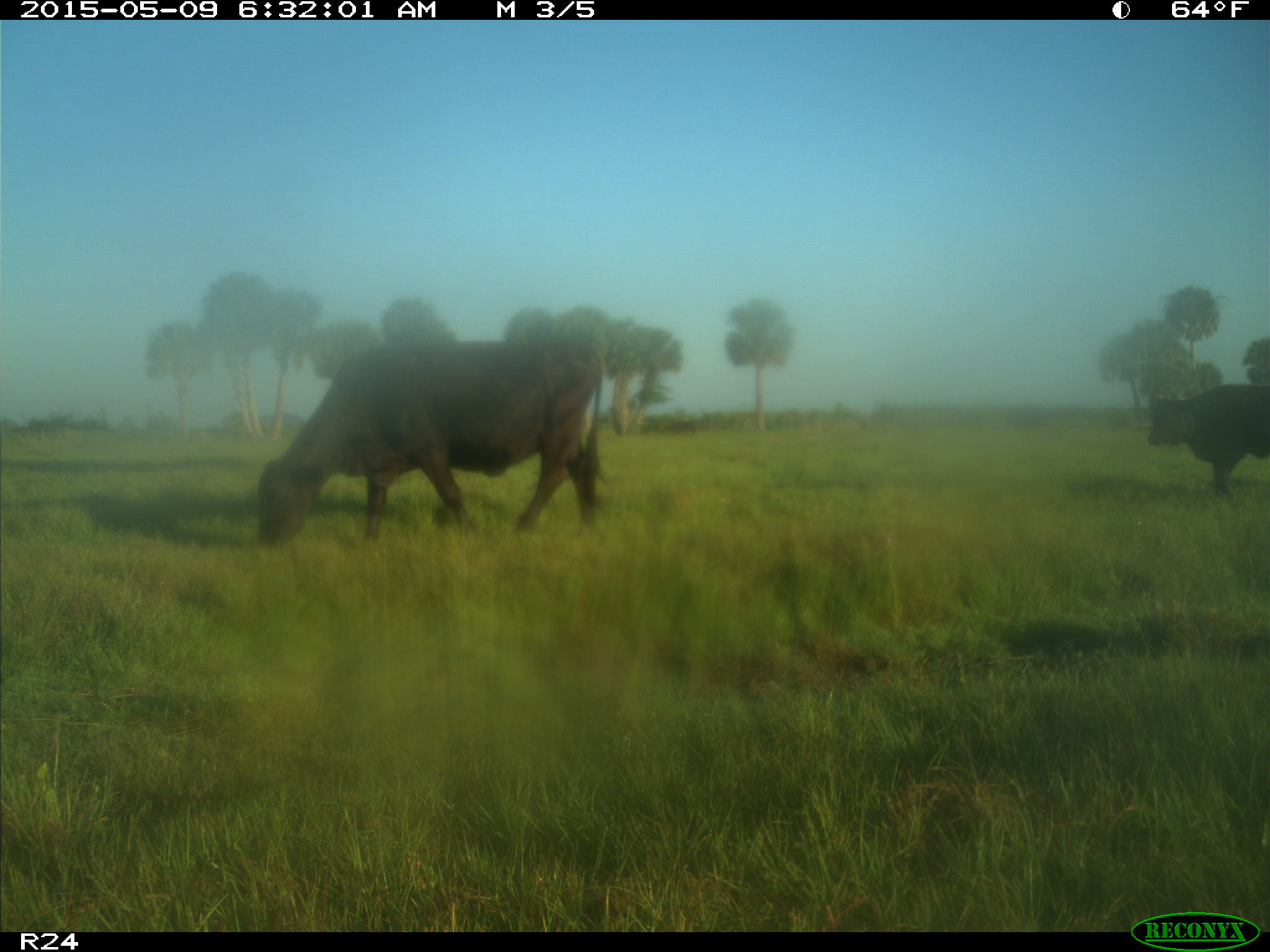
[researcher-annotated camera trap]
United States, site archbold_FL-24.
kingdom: Animalia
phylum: Chordata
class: Mammalia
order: Artiodactyla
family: Bovidae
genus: Bos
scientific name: Bos taurus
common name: domestic cow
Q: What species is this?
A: Bos taurus (domestic cow).